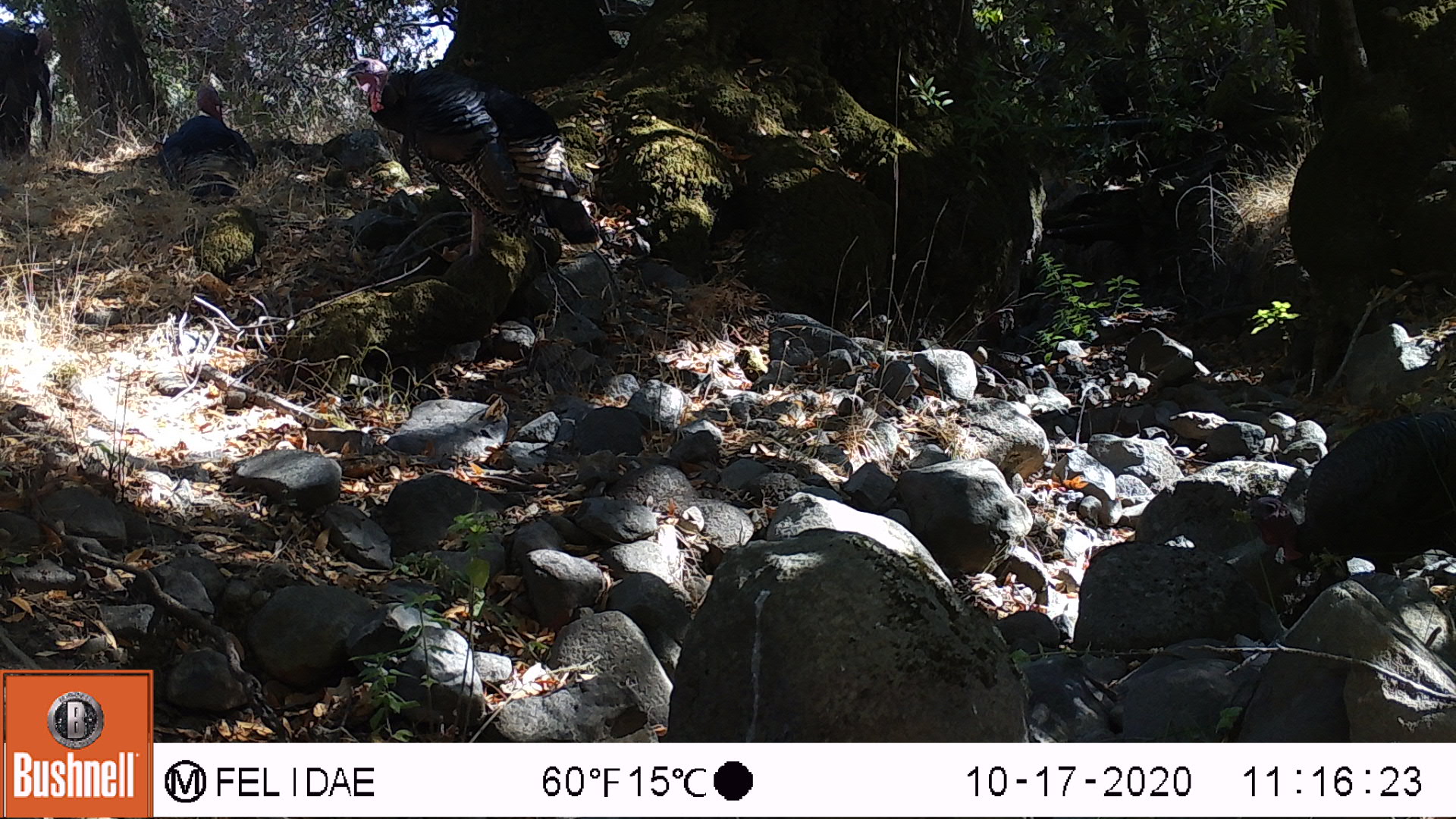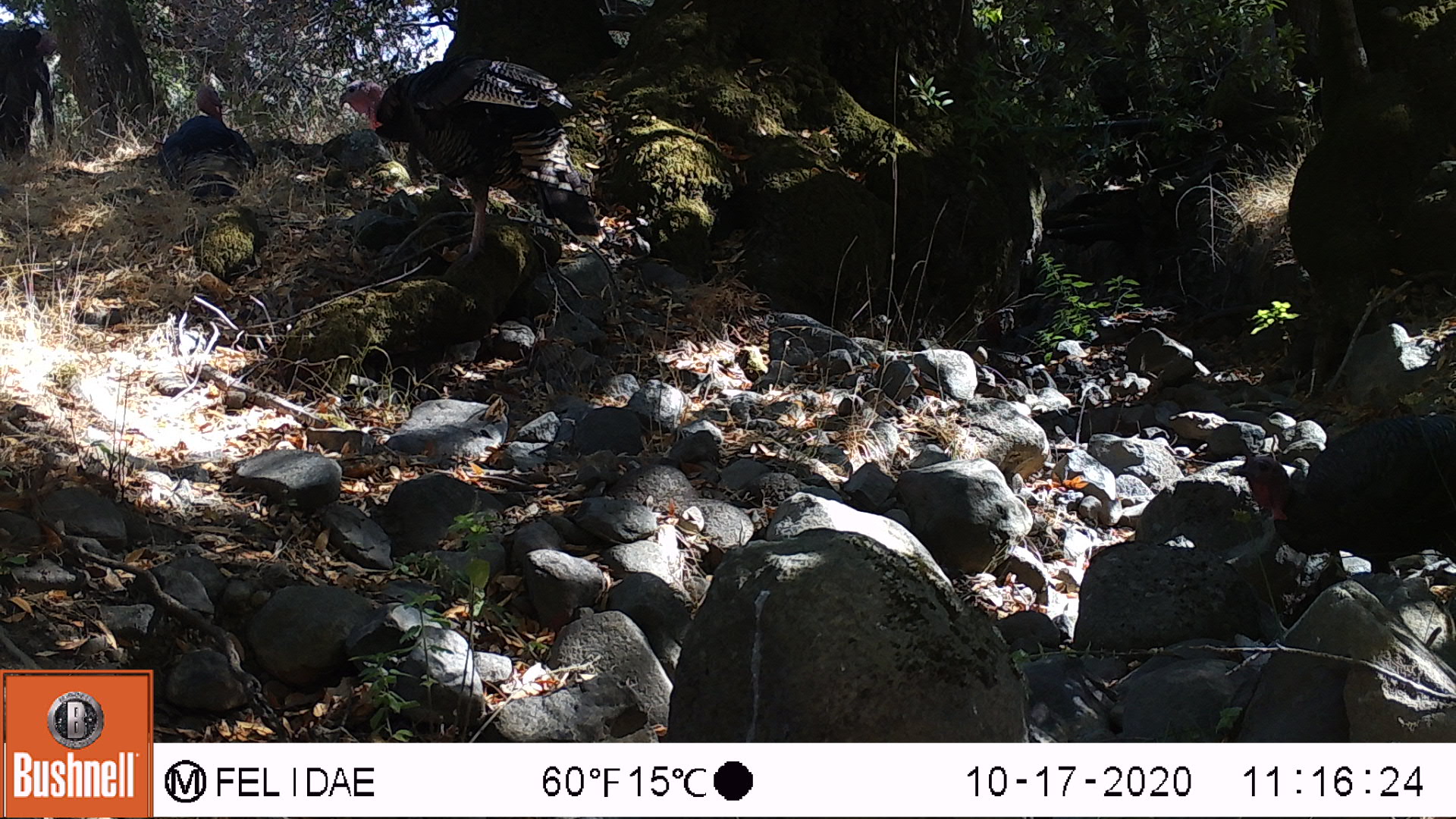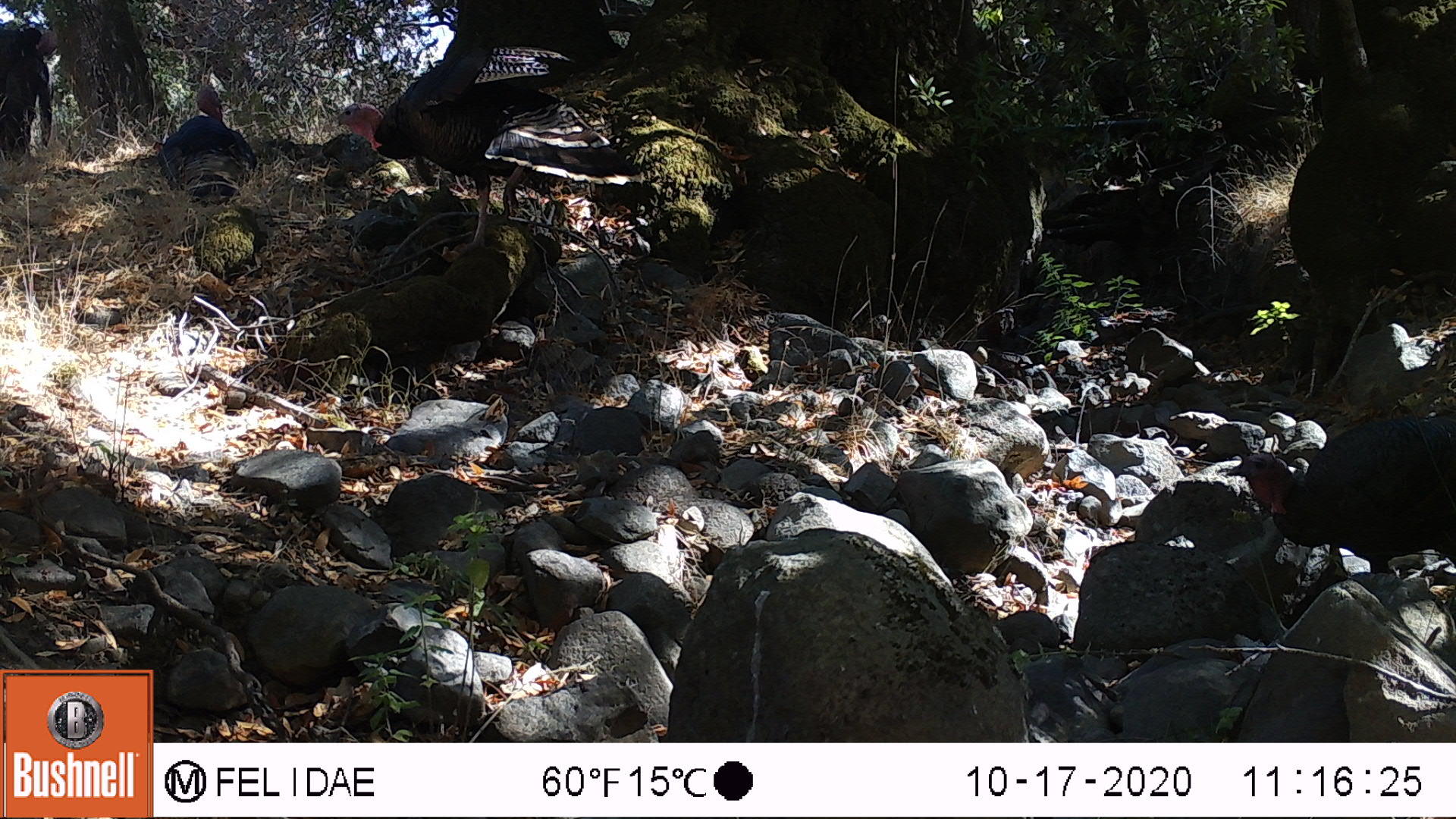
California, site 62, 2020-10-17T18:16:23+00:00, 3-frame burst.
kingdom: Animalia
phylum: Chordata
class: Aves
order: Cathartiformes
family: Cathartidae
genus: Cathartes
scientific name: Cathartes aura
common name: turkey vulture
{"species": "turkey vulture (Cathartes aura)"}